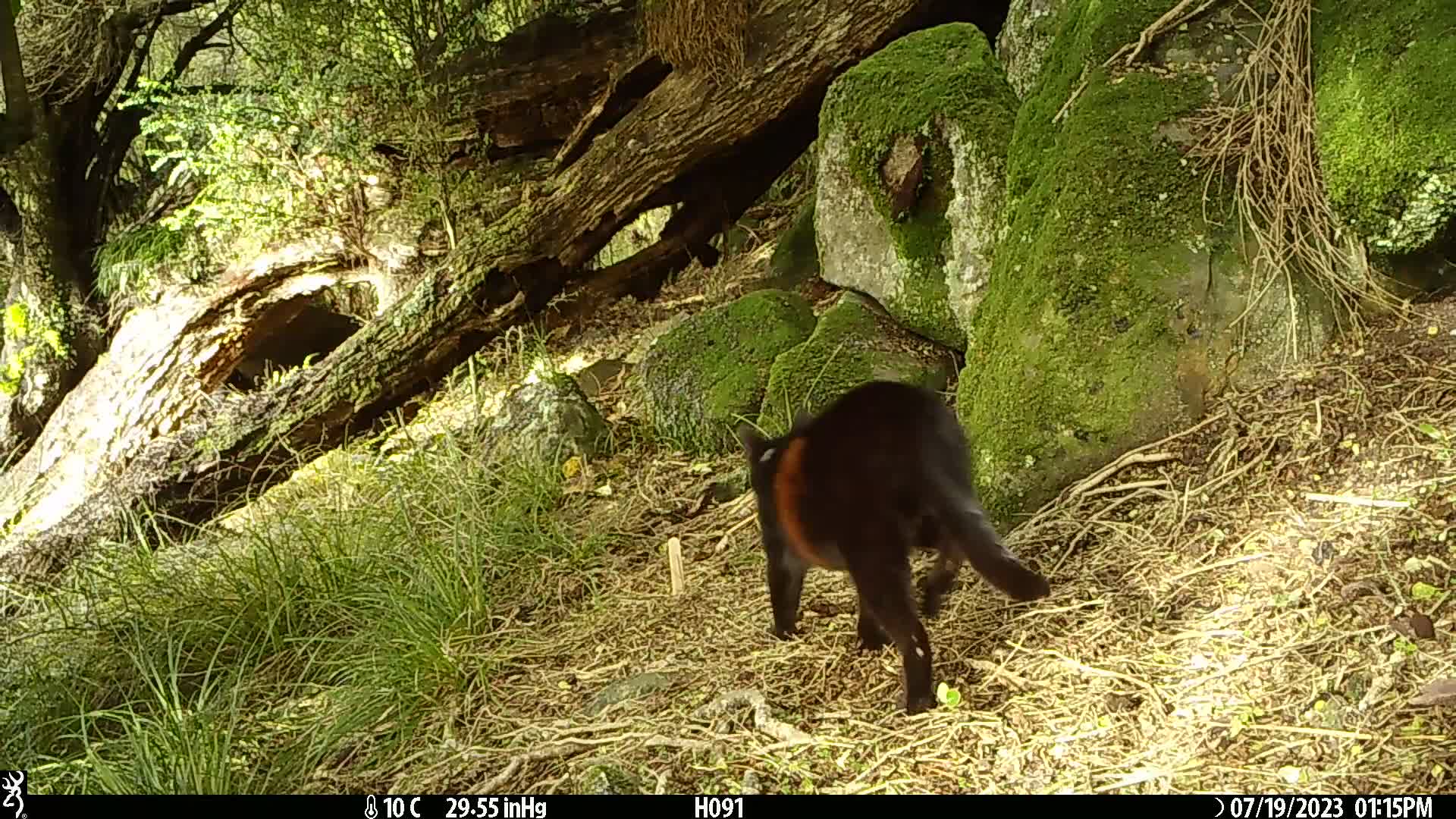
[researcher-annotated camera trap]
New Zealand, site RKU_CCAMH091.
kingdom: Animalia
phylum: Chordata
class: Mammalia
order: Carnivora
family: Felidae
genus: Felis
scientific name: Felis catus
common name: domestic cat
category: cat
Cat (domestic cat) (Felis catus).